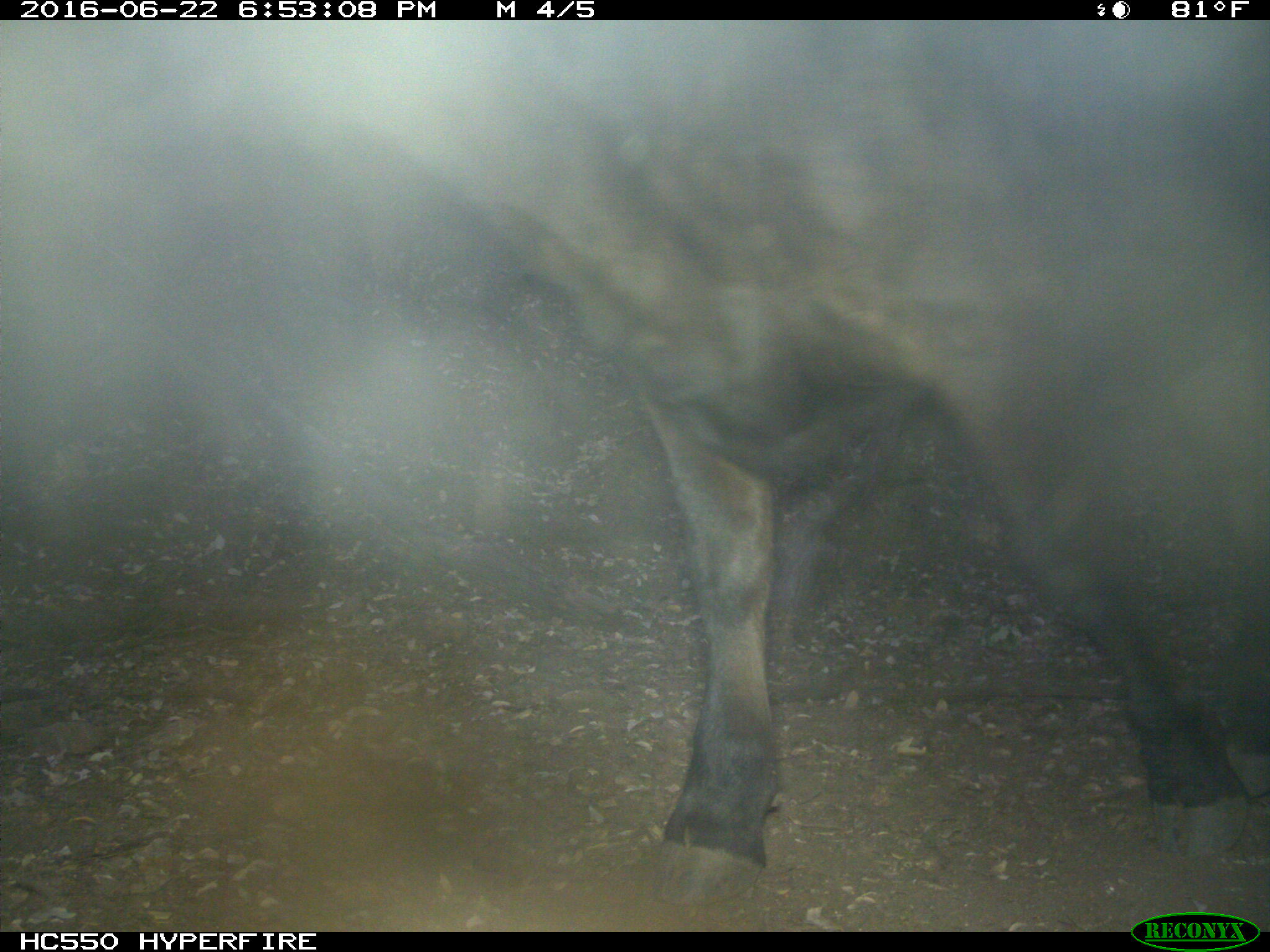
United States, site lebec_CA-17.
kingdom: Animalia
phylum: Chordata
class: Mammalia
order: Artiodactyla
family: Bovidae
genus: Bos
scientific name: Bos taurus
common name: domestic cow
Bos taurus (domestic cow).